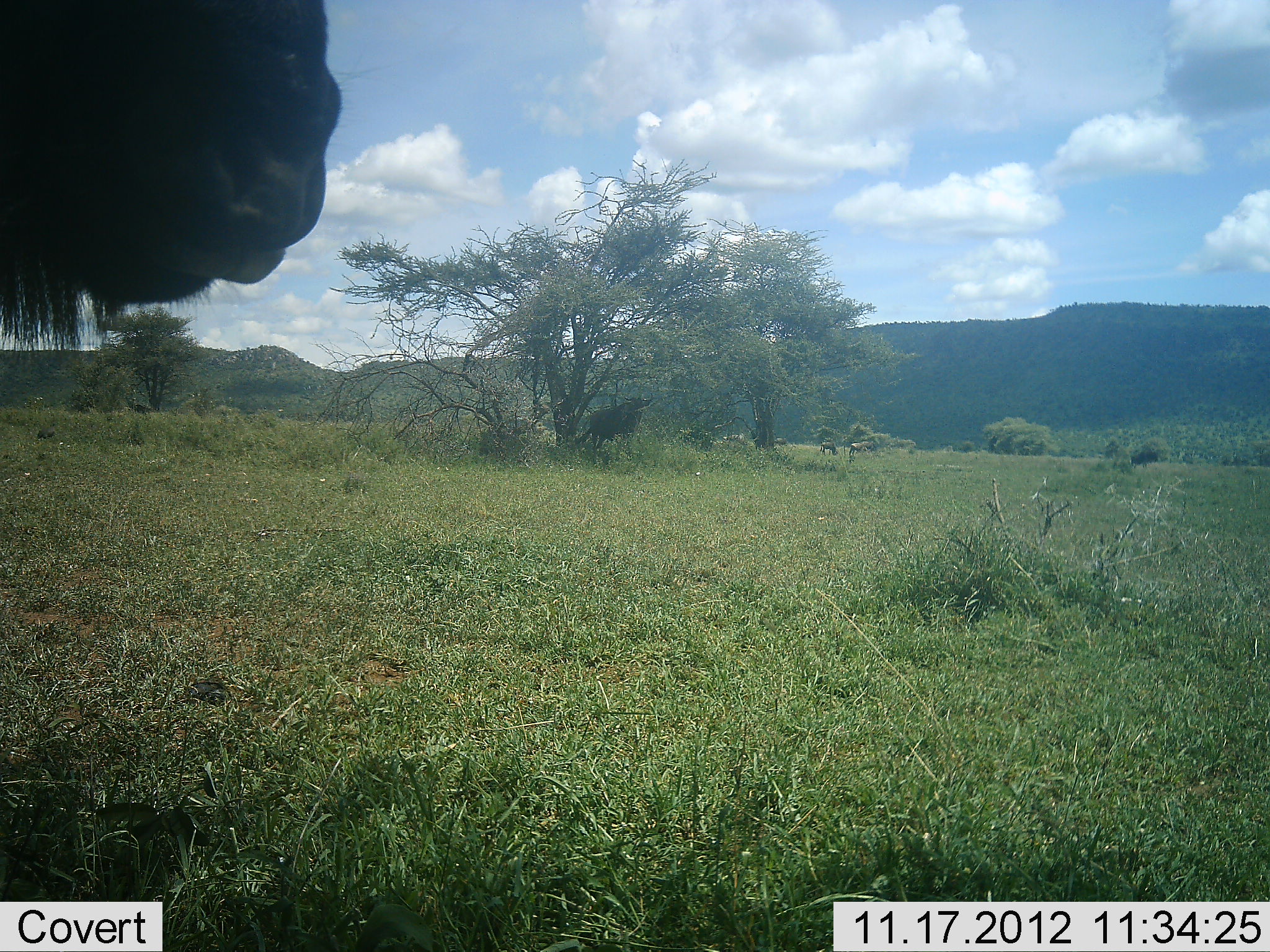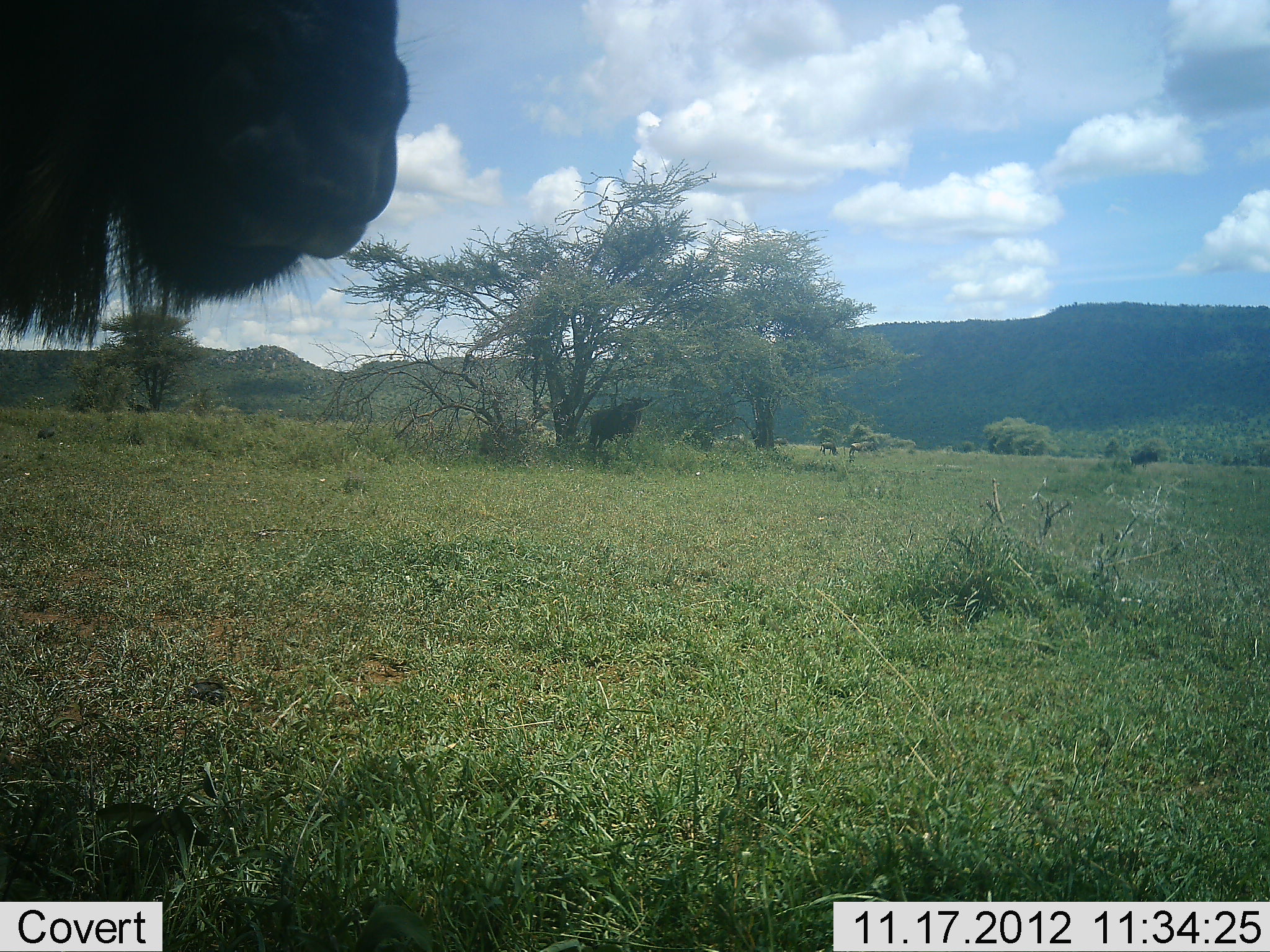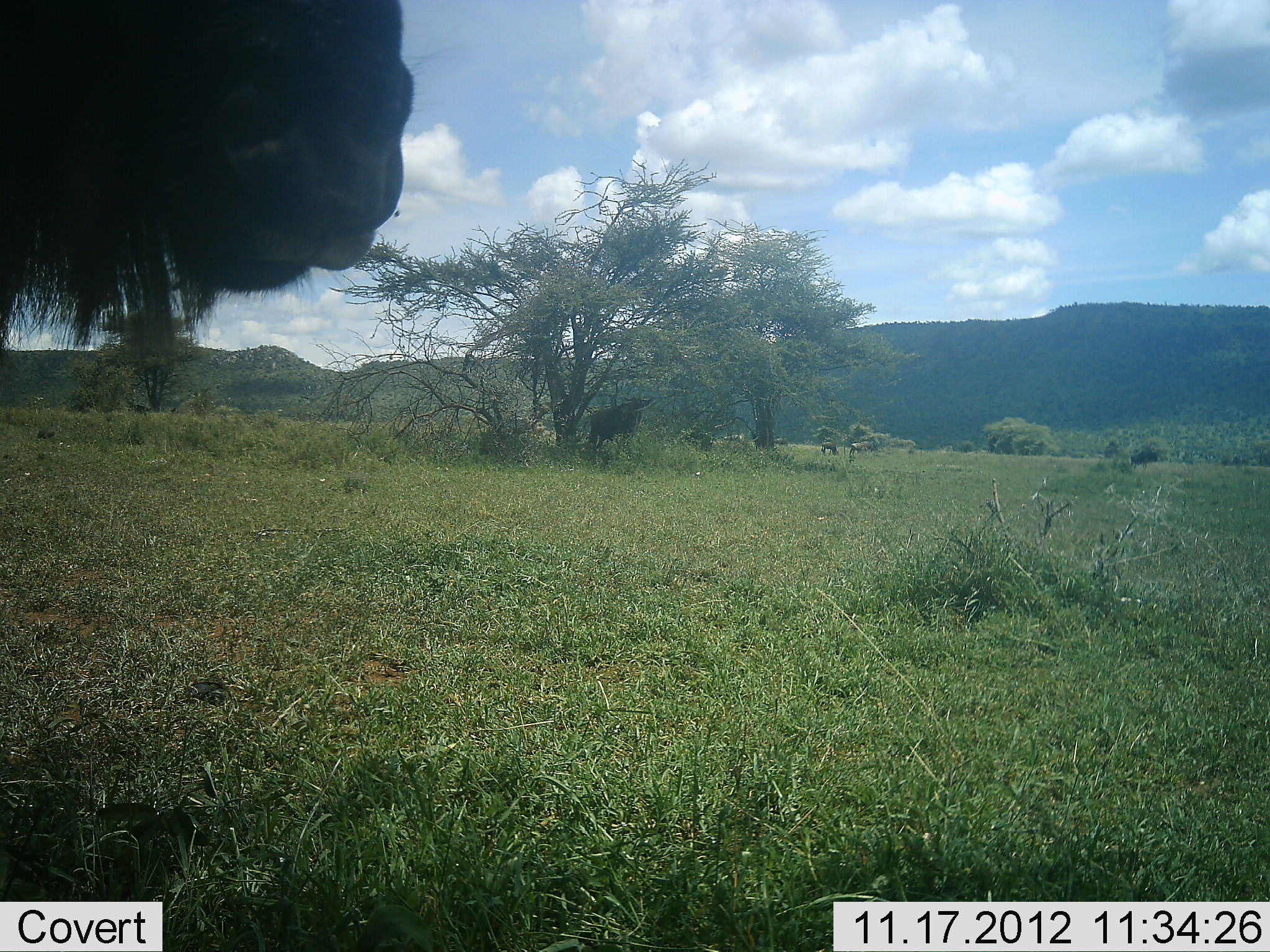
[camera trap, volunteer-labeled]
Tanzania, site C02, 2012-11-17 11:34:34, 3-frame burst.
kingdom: Animalia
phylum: Chordata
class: Mammalia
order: Artiodactyla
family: Bovidae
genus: Connochaetes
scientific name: Connochaetes taurinus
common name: blue wildebeest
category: wildebeest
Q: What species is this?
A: Wildebeest (blue wildebeest) (Connochaetes taurinus).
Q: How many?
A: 2.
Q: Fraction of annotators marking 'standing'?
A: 100%.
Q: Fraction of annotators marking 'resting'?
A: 0%.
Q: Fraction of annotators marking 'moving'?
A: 0%.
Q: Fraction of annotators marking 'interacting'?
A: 0%.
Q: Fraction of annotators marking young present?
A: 0%.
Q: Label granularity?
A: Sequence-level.